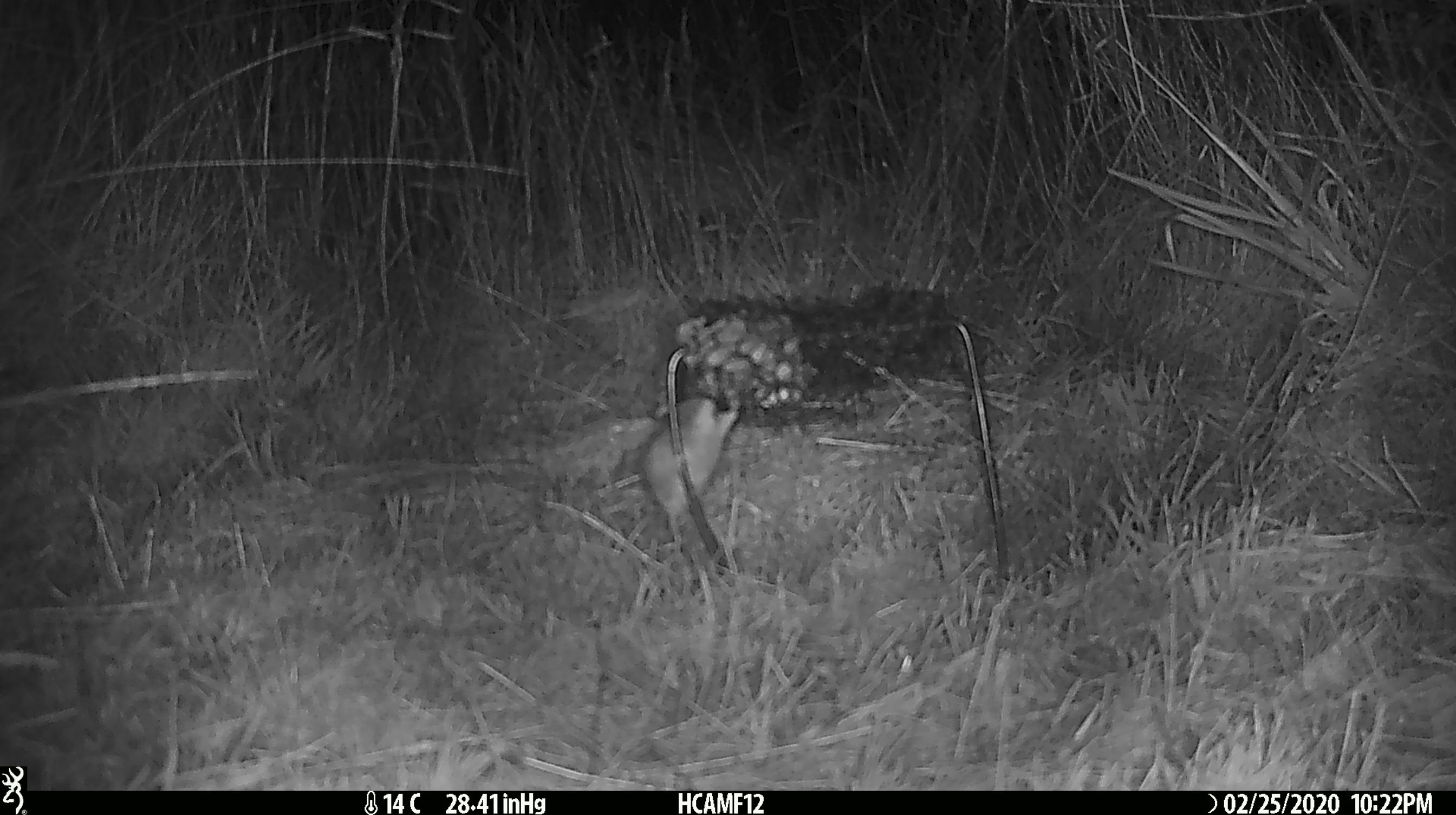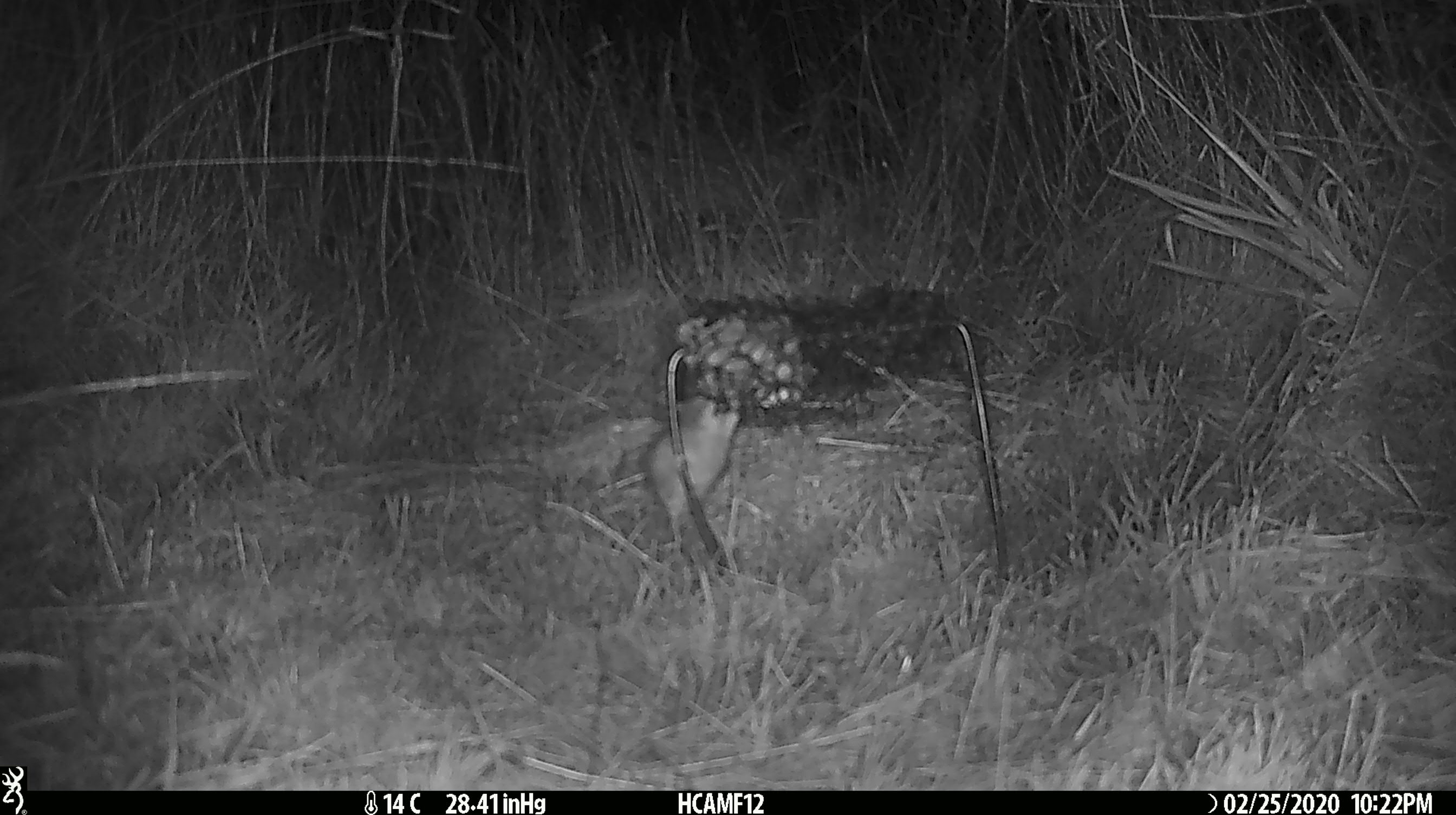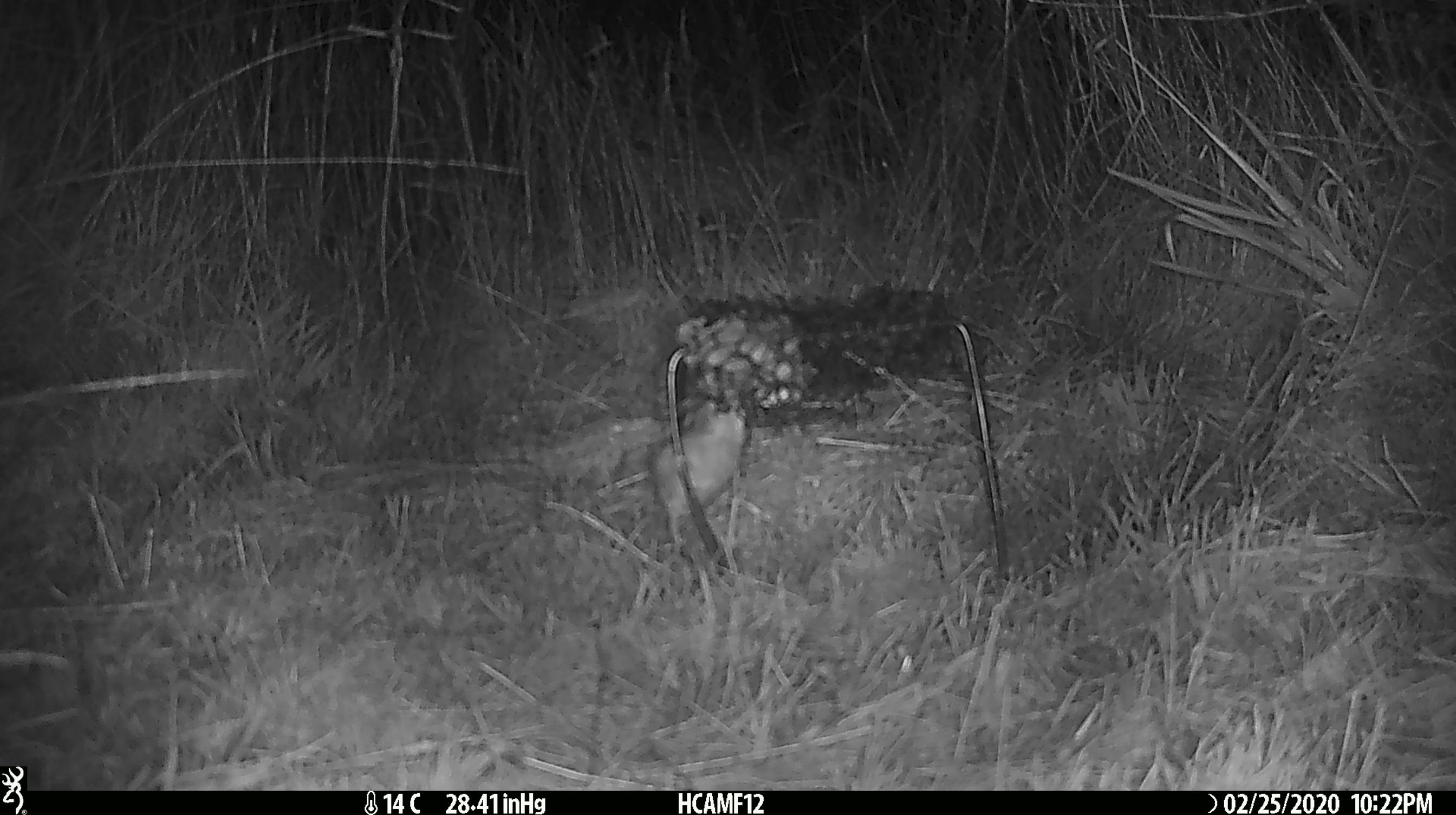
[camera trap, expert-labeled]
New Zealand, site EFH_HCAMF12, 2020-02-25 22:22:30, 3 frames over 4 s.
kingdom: Animalia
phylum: Chordata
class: Mammalia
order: Rodentia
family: Muridae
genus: Mus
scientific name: Mus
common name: mouse